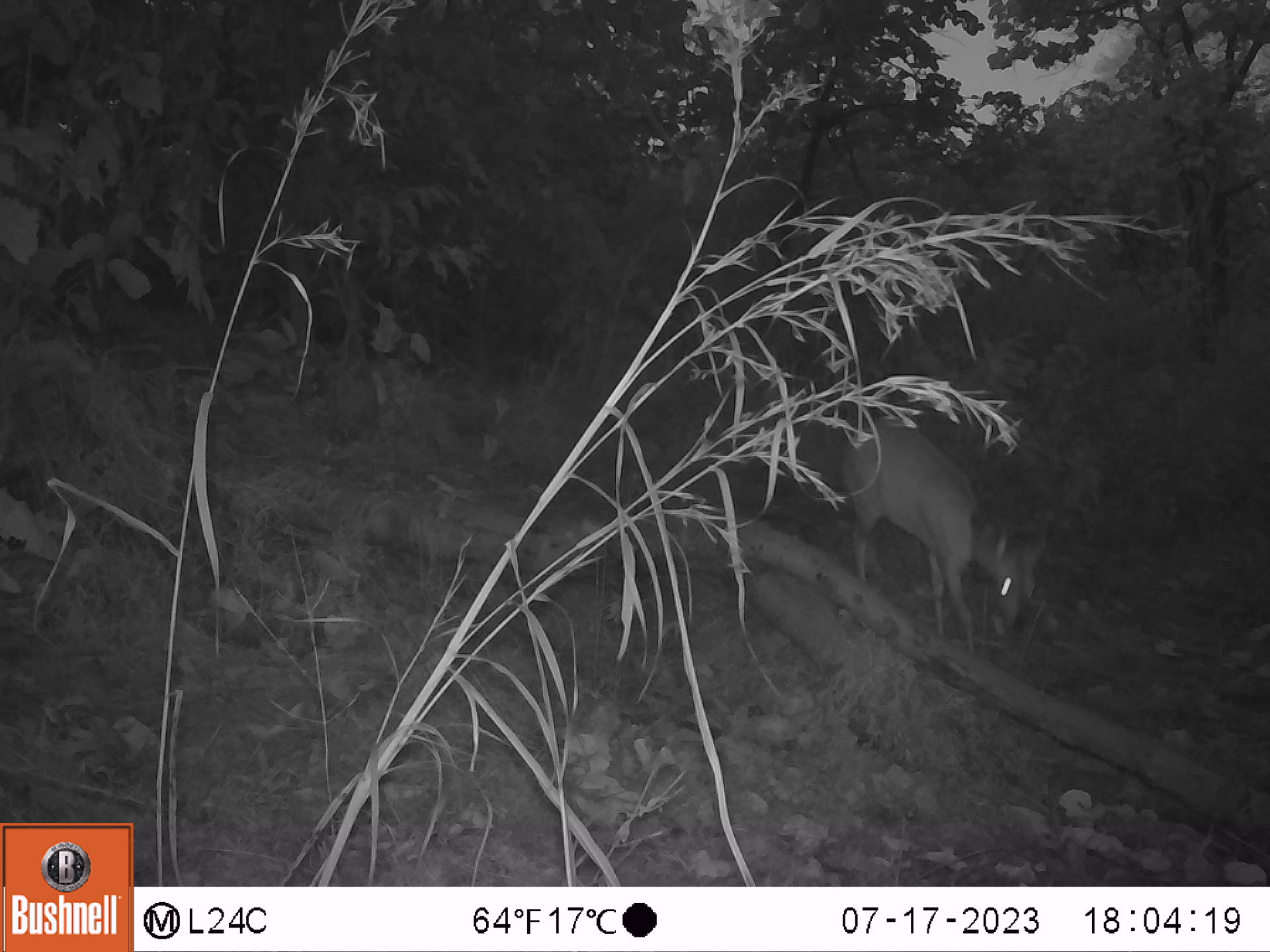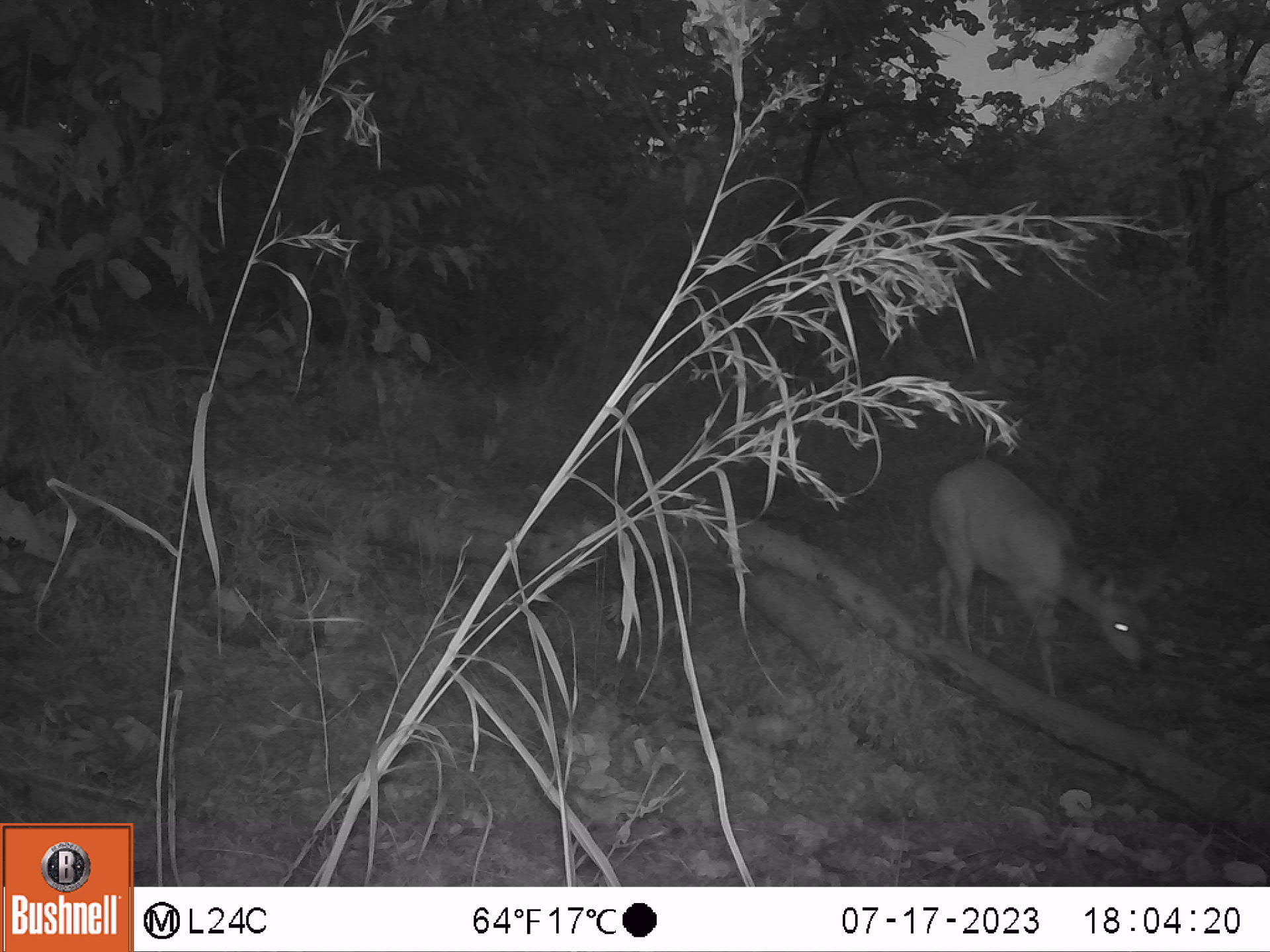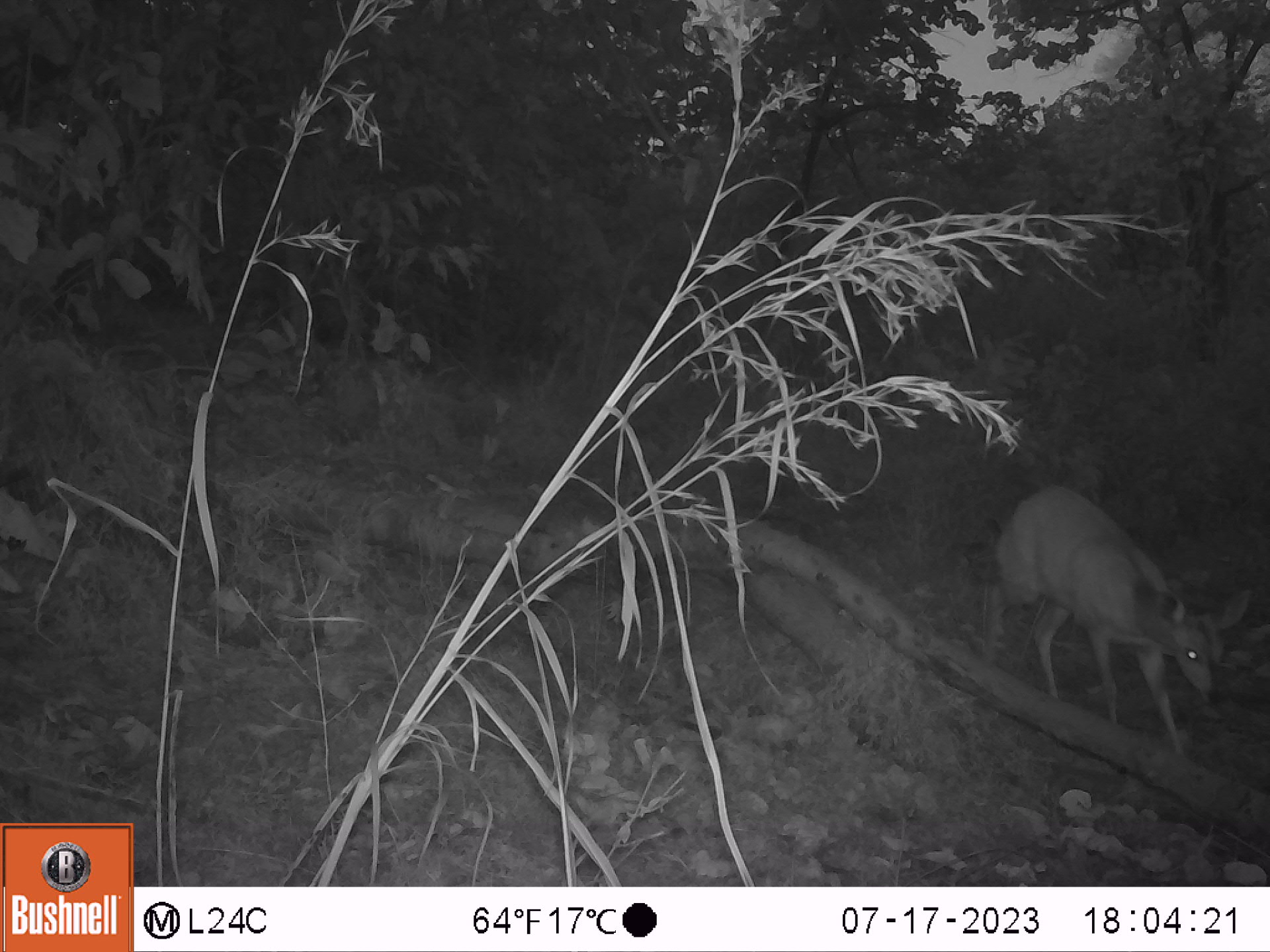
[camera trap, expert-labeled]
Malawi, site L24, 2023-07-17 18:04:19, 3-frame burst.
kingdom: Animalia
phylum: Chordata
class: Mammalia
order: Artiodactyla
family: Bovidae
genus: Tragelaphus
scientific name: Tragelaphus sylvaticus sylvaticus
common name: cape bushbuck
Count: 1.